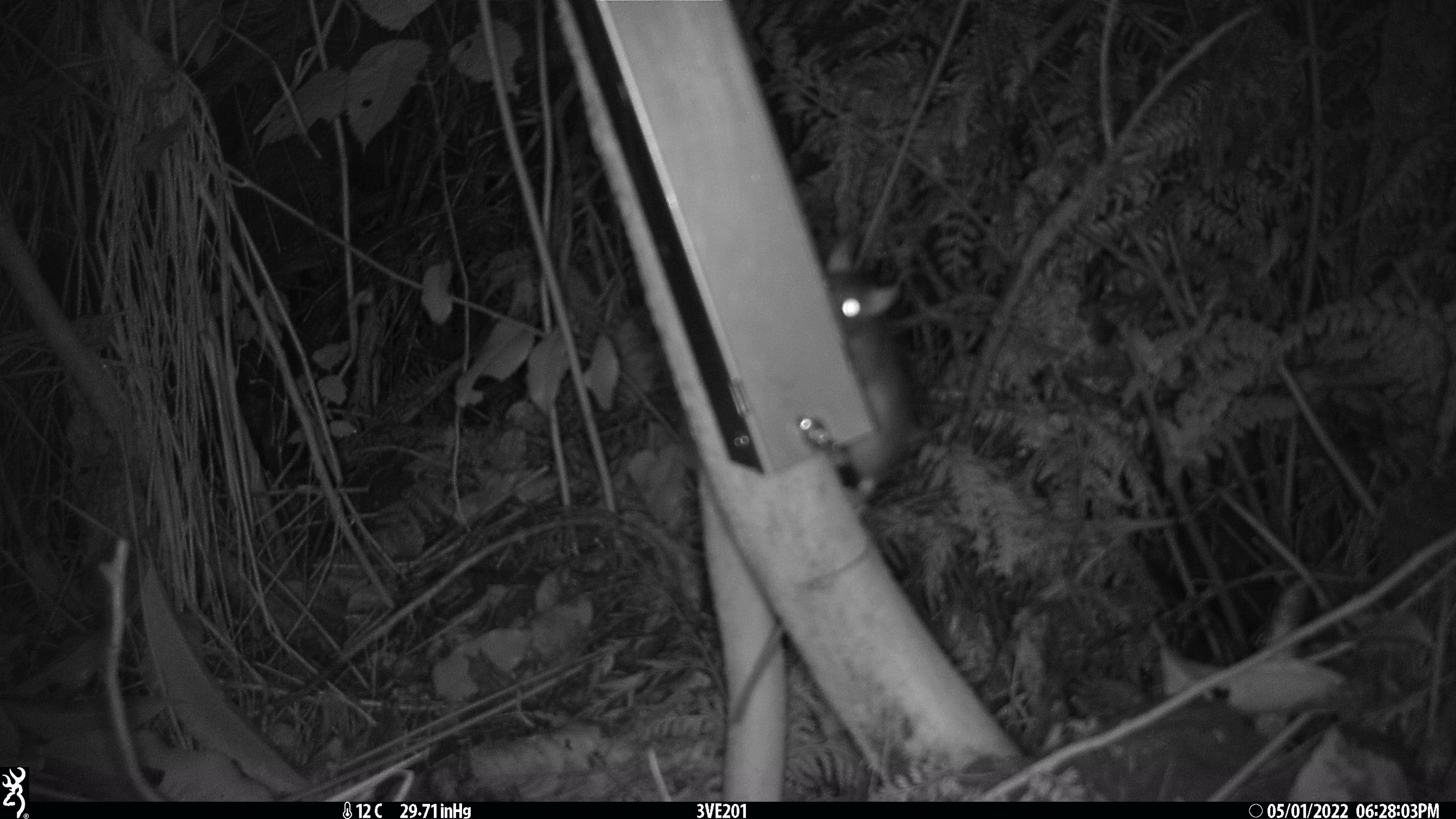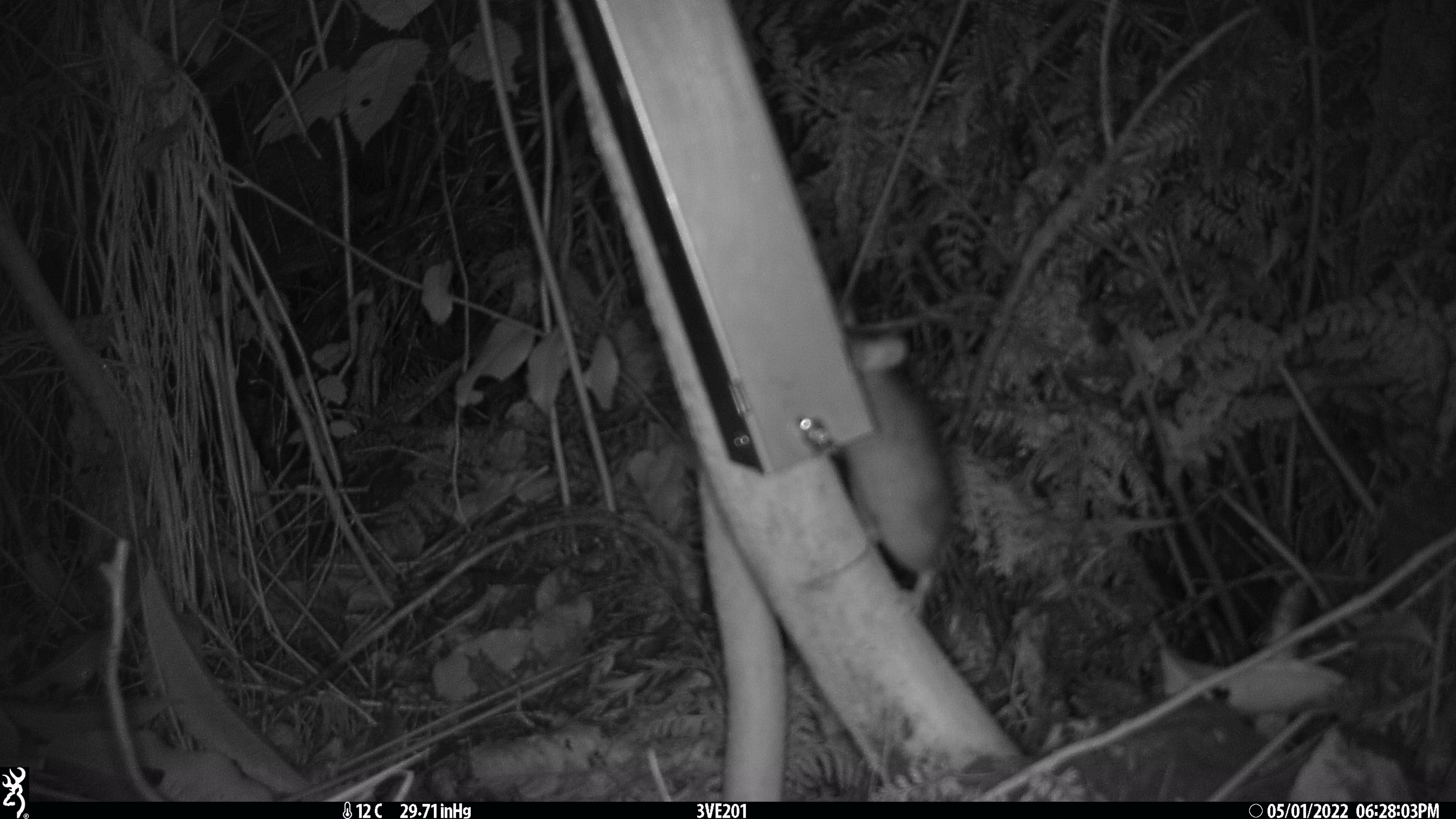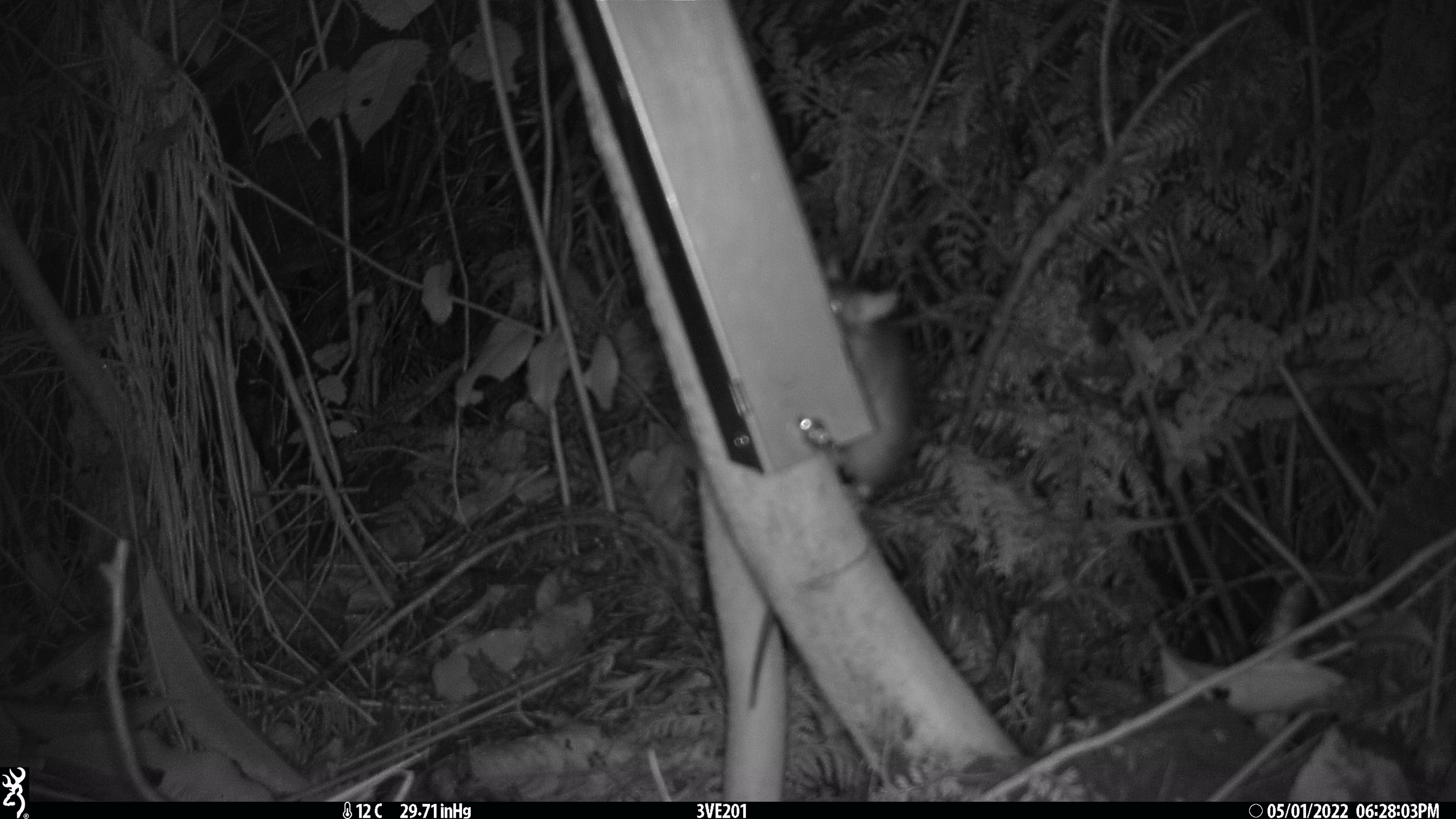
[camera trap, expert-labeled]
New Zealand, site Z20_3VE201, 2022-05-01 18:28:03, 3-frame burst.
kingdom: Animalia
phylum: Chordata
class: Mammalia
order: Rodentia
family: Muridae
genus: Rattus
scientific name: Rattus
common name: rat